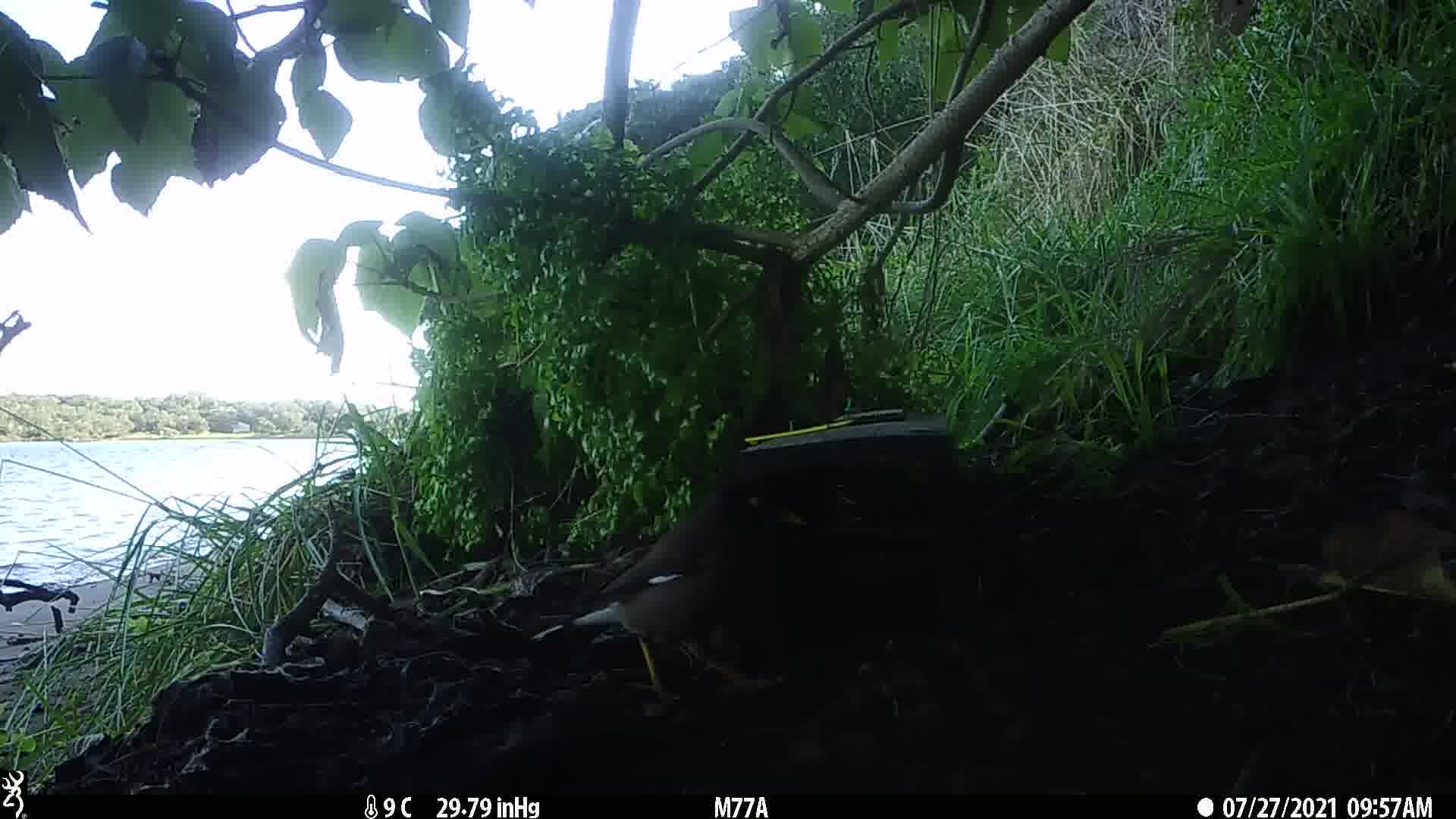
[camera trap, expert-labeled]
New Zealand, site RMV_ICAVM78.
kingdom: Animalia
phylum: Chordata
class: Aves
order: Passeriformes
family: Sturnidae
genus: Acridotheres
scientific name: Acridotheres tristis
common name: common myna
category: myna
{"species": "myna (common myna) (Acridotheres tristis)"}